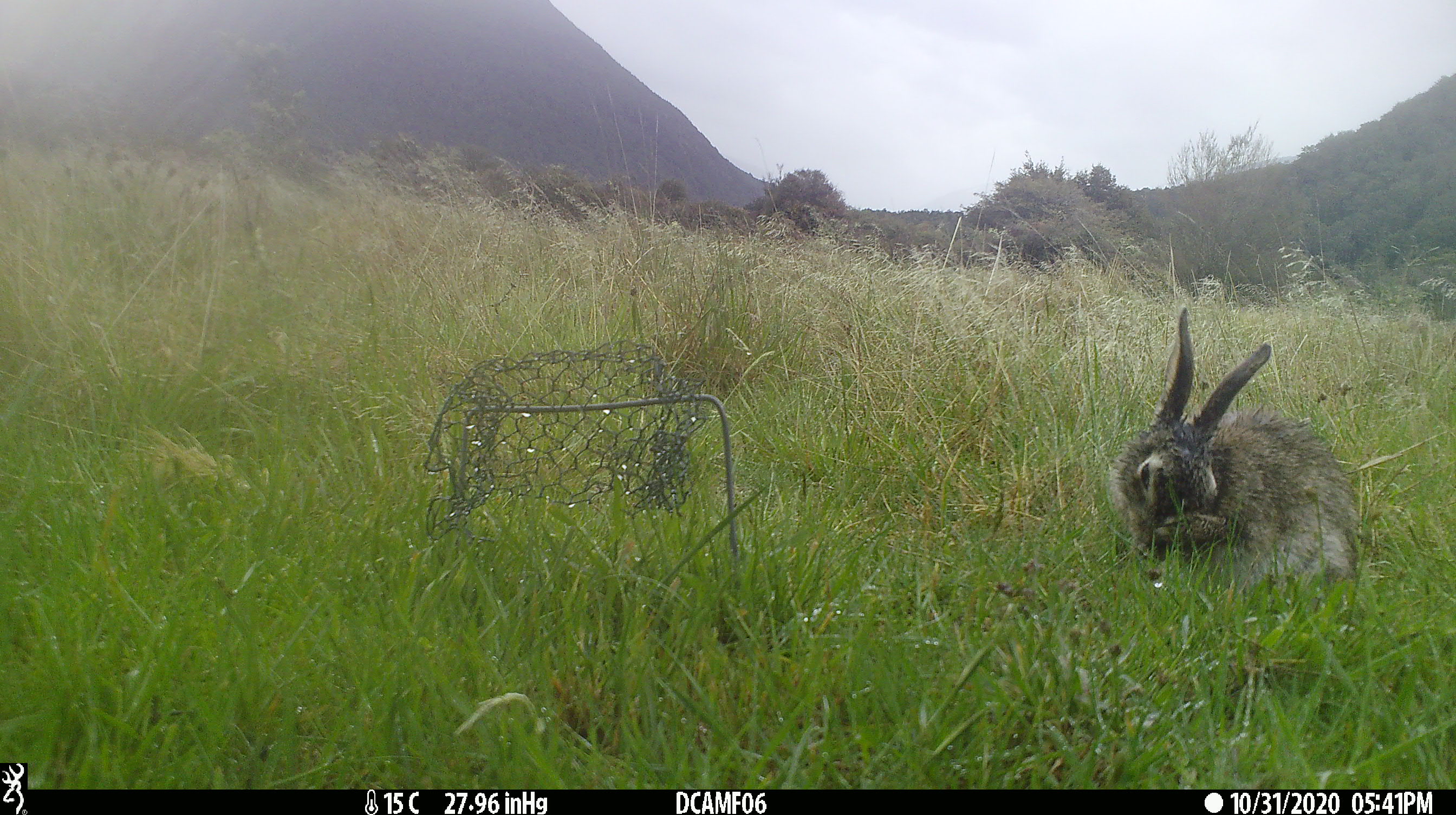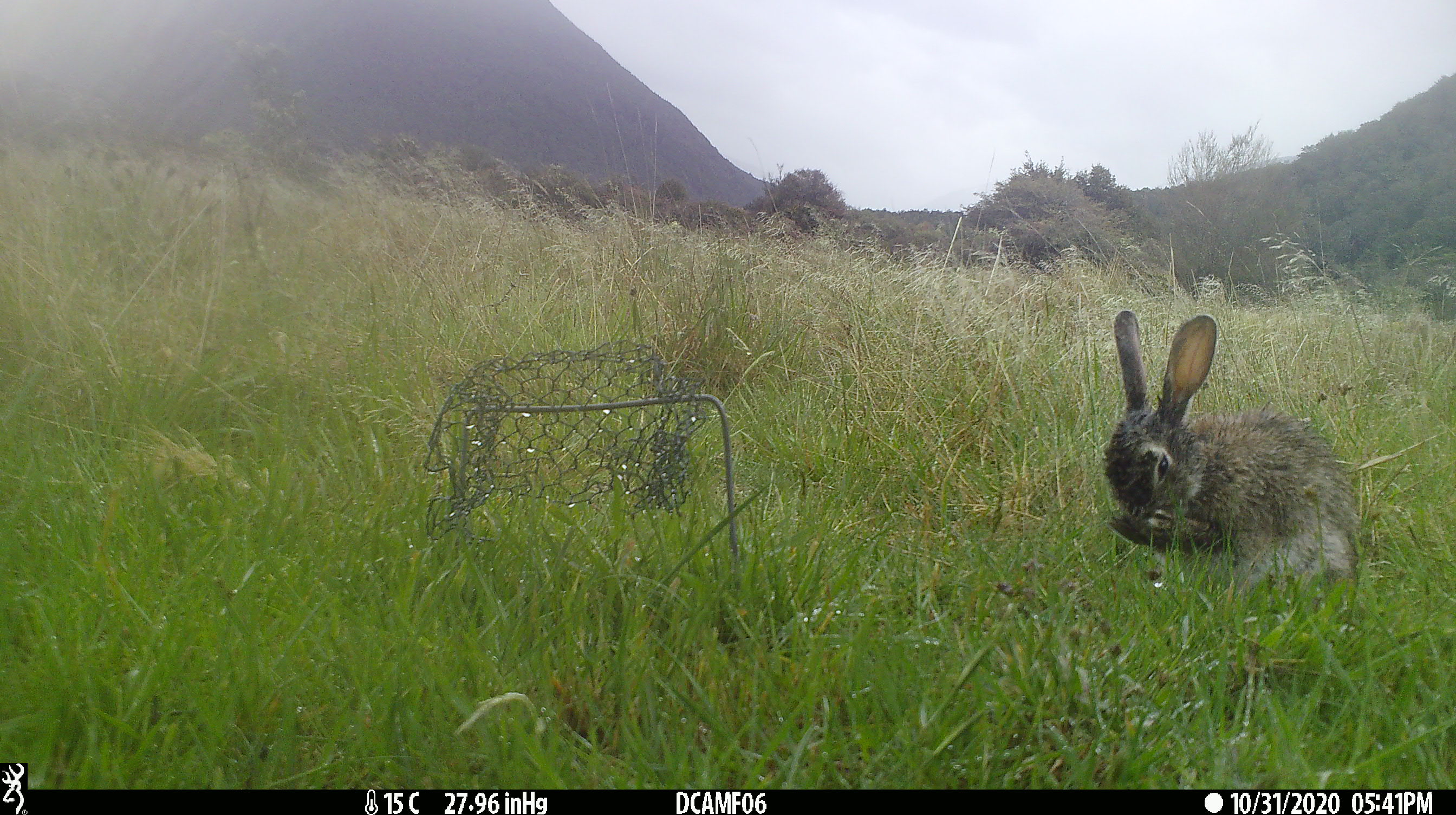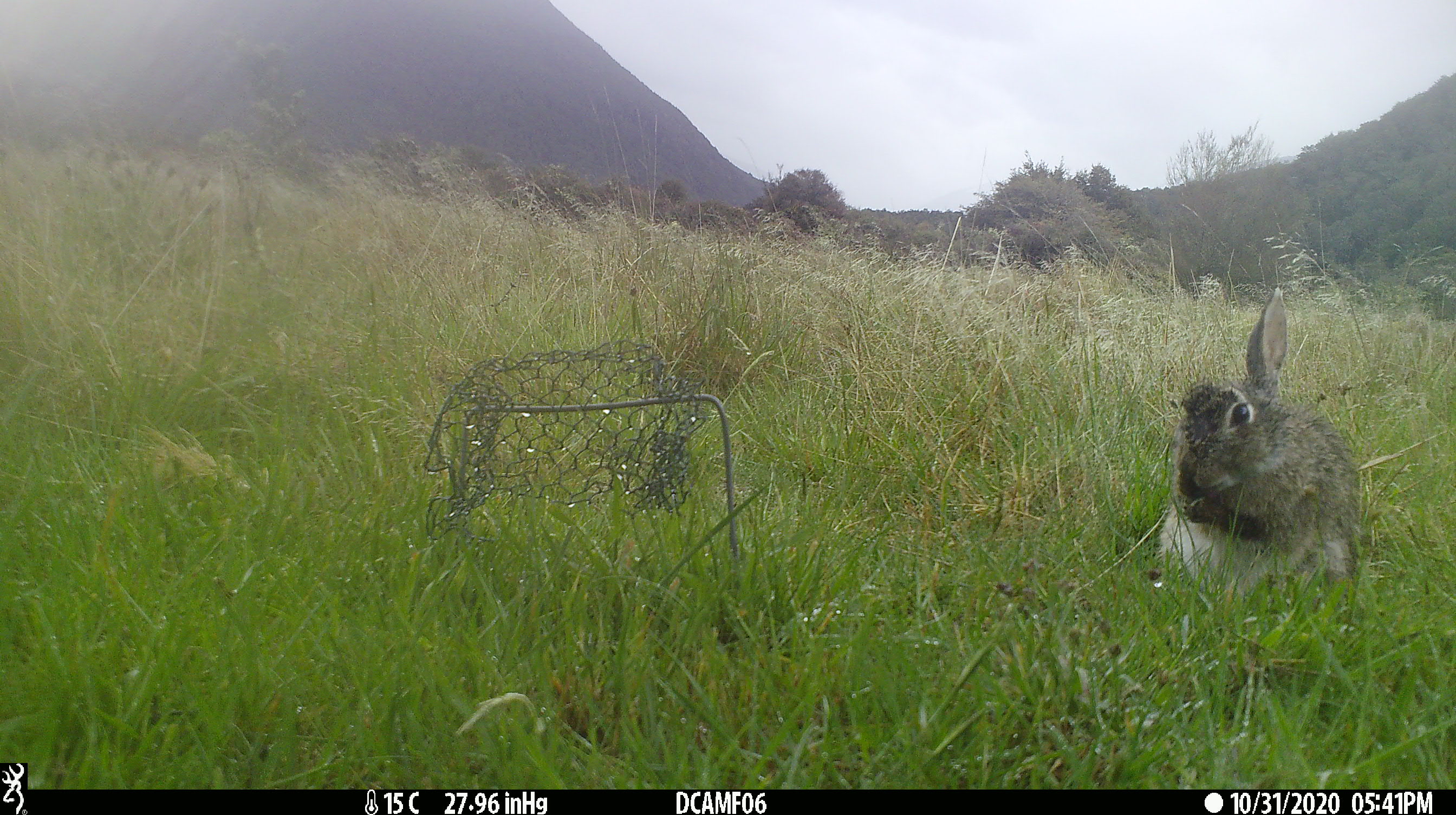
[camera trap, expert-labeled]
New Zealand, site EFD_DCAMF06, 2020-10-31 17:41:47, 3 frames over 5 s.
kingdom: Animalia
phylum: Chordata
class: Mammalia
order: Lagomorpha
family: Leporidae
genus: Oryctolagus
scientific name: Oryctolagus cuniculus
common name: european rabbit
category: rabbit